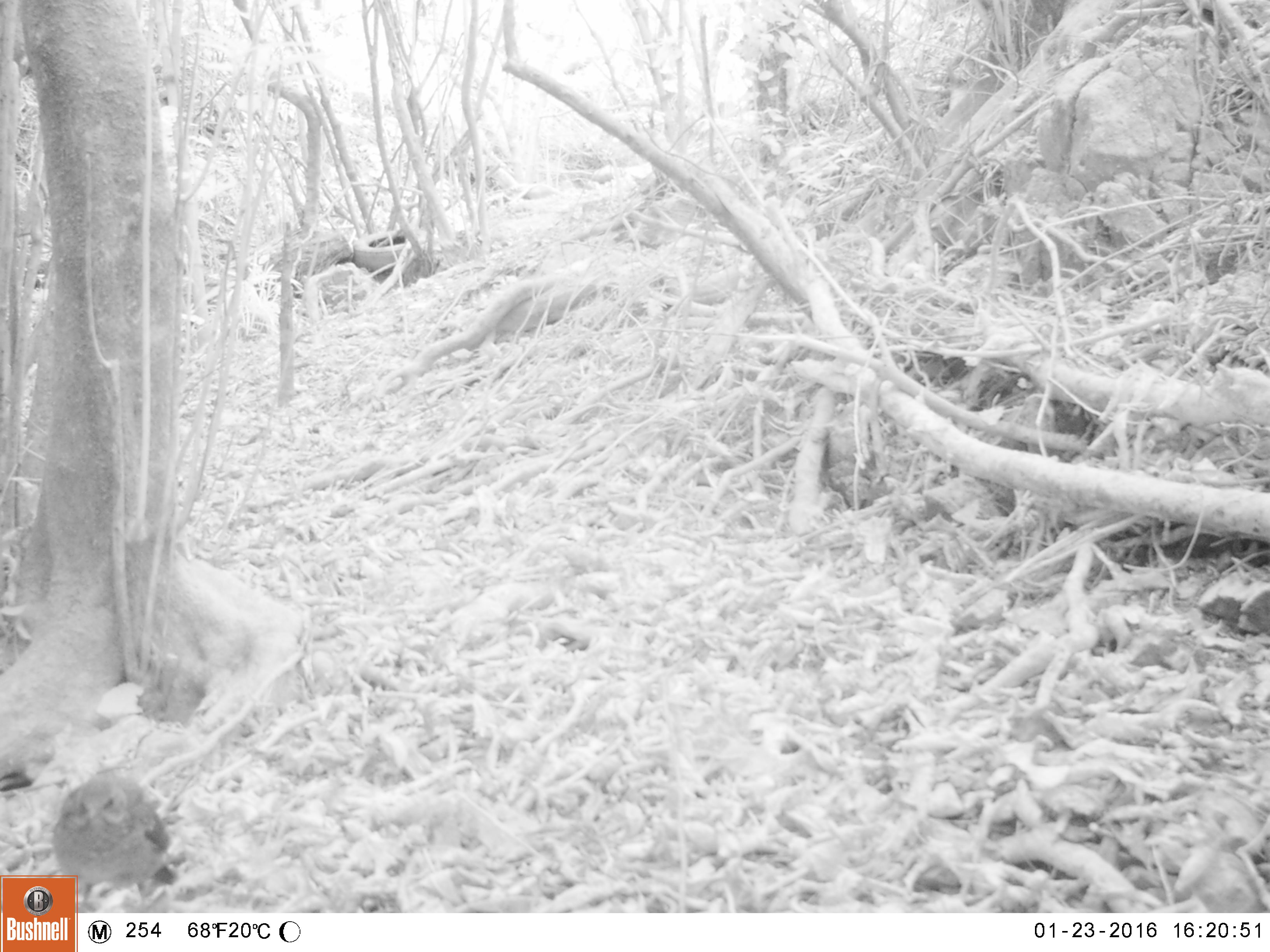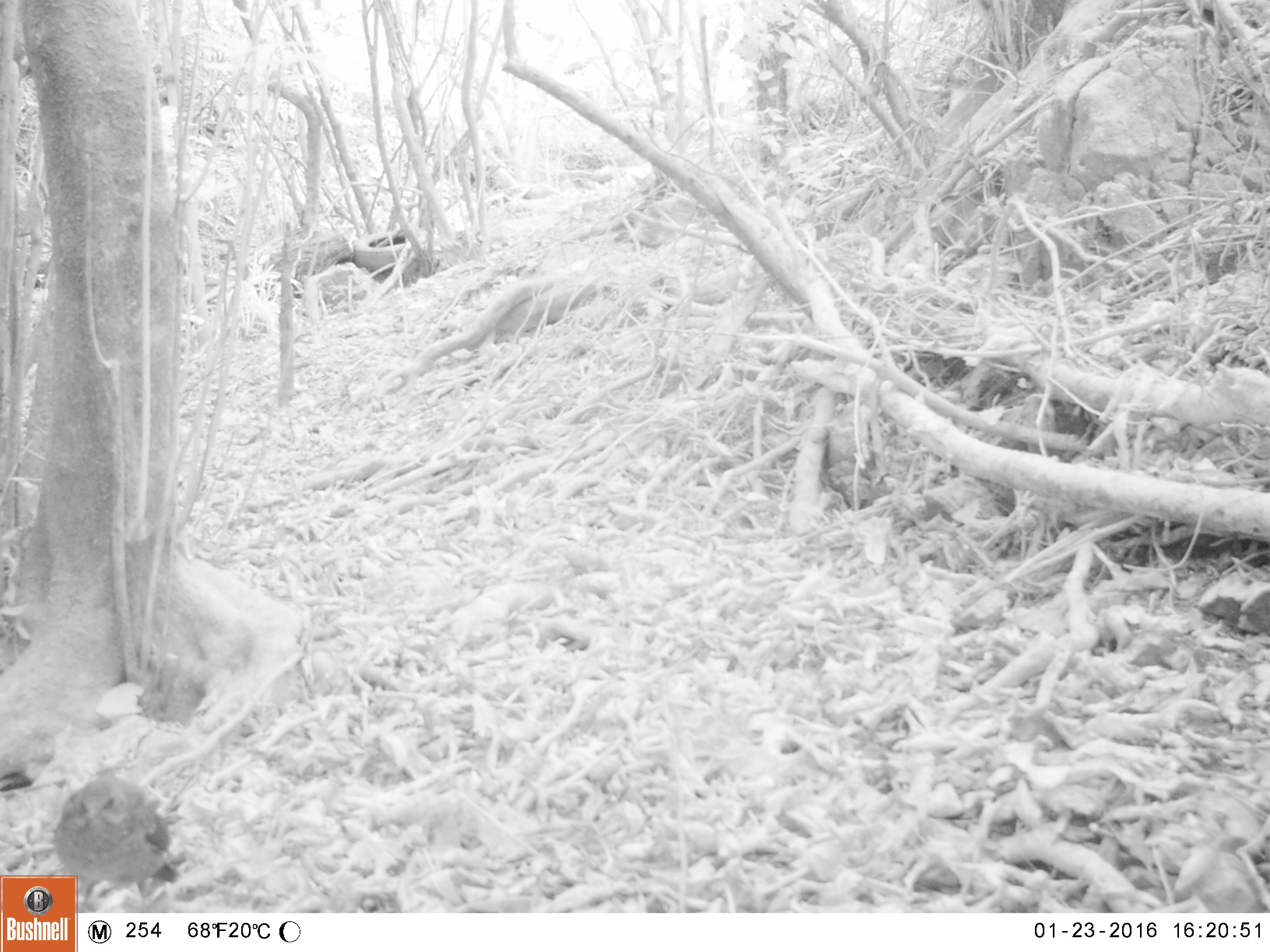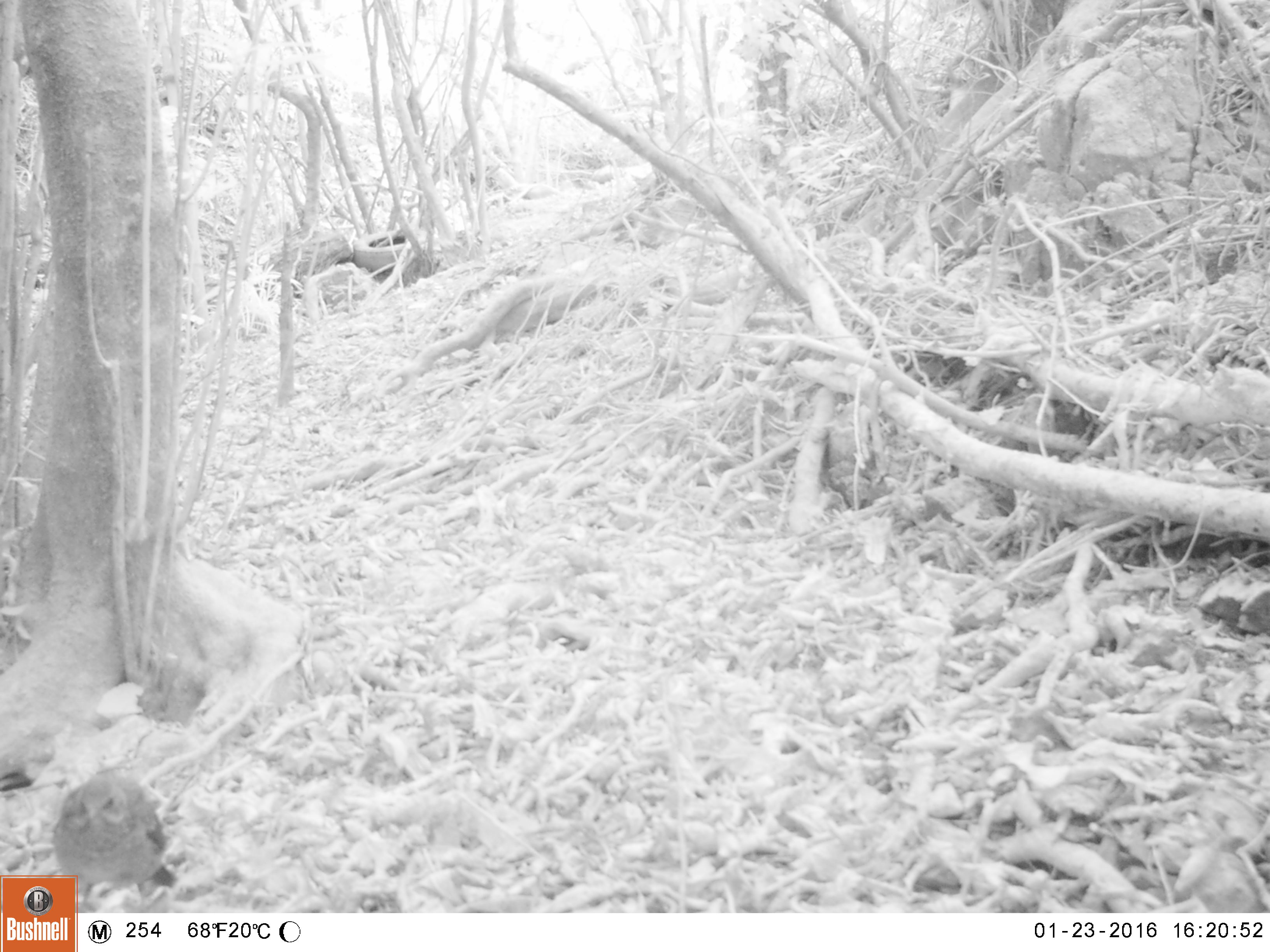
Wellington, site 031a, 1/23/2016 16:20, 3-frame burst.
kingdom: Animalia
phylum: Chordata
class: Aves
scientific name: Aves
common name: bird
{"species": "bird (Aves)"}